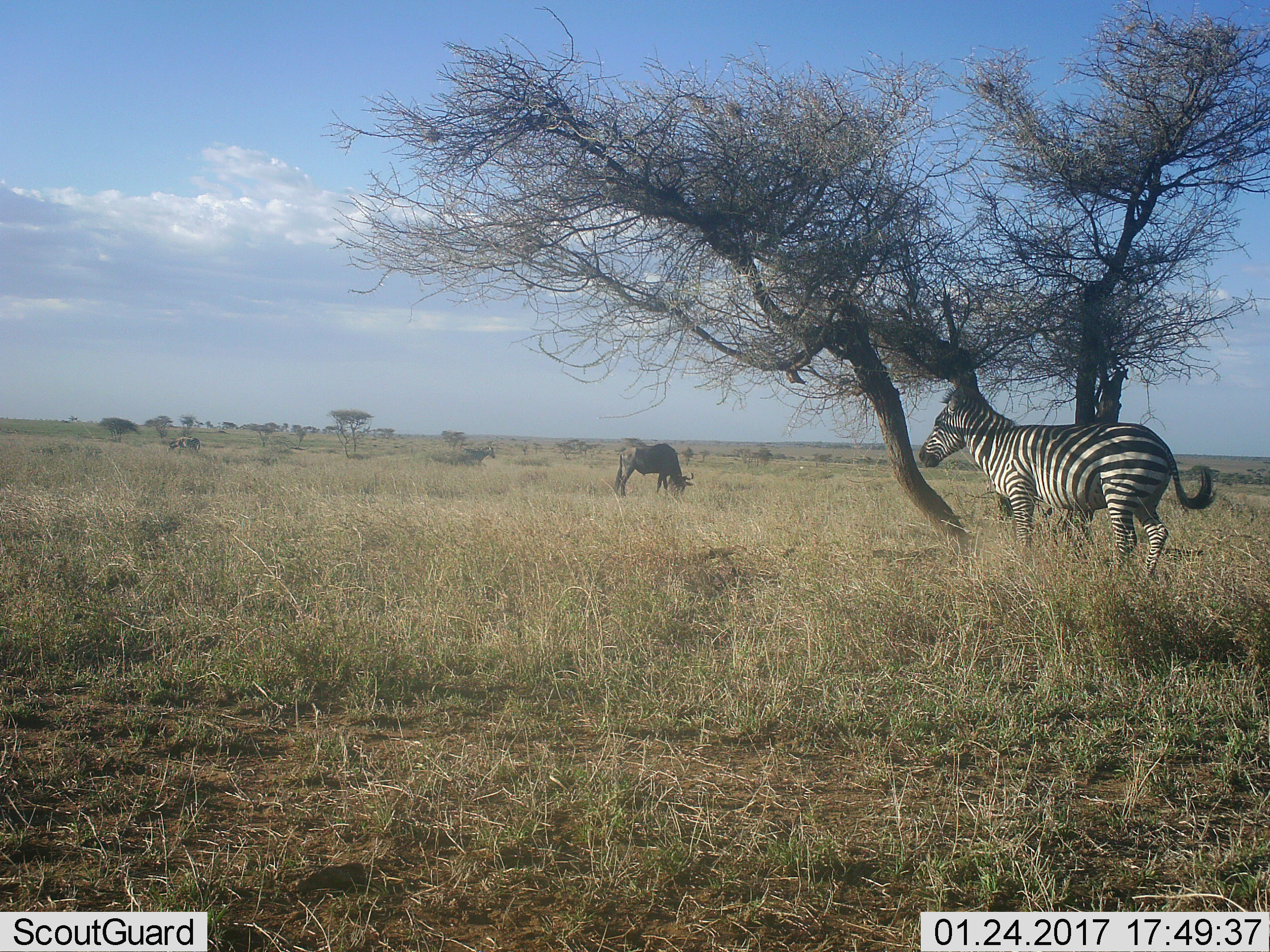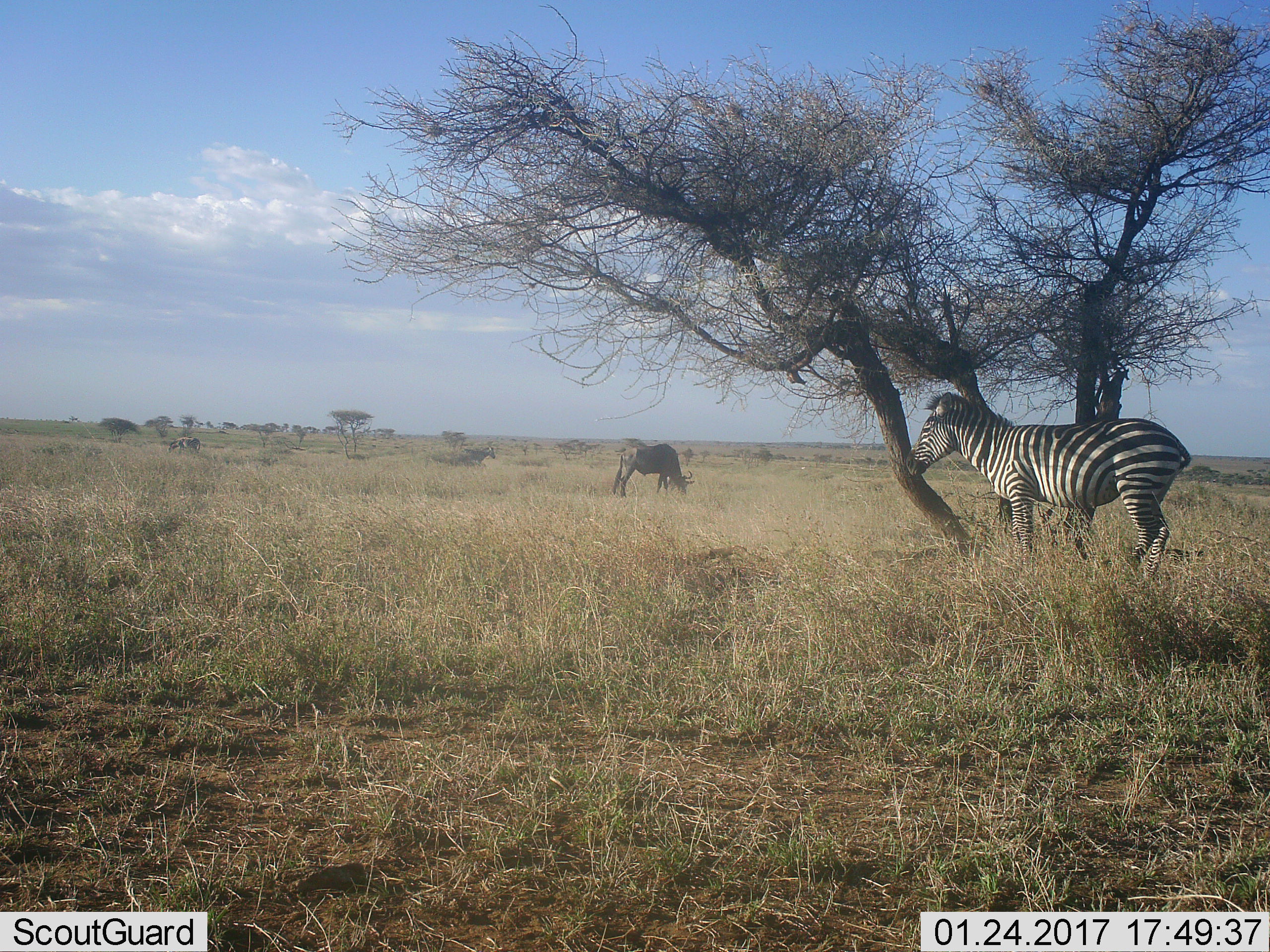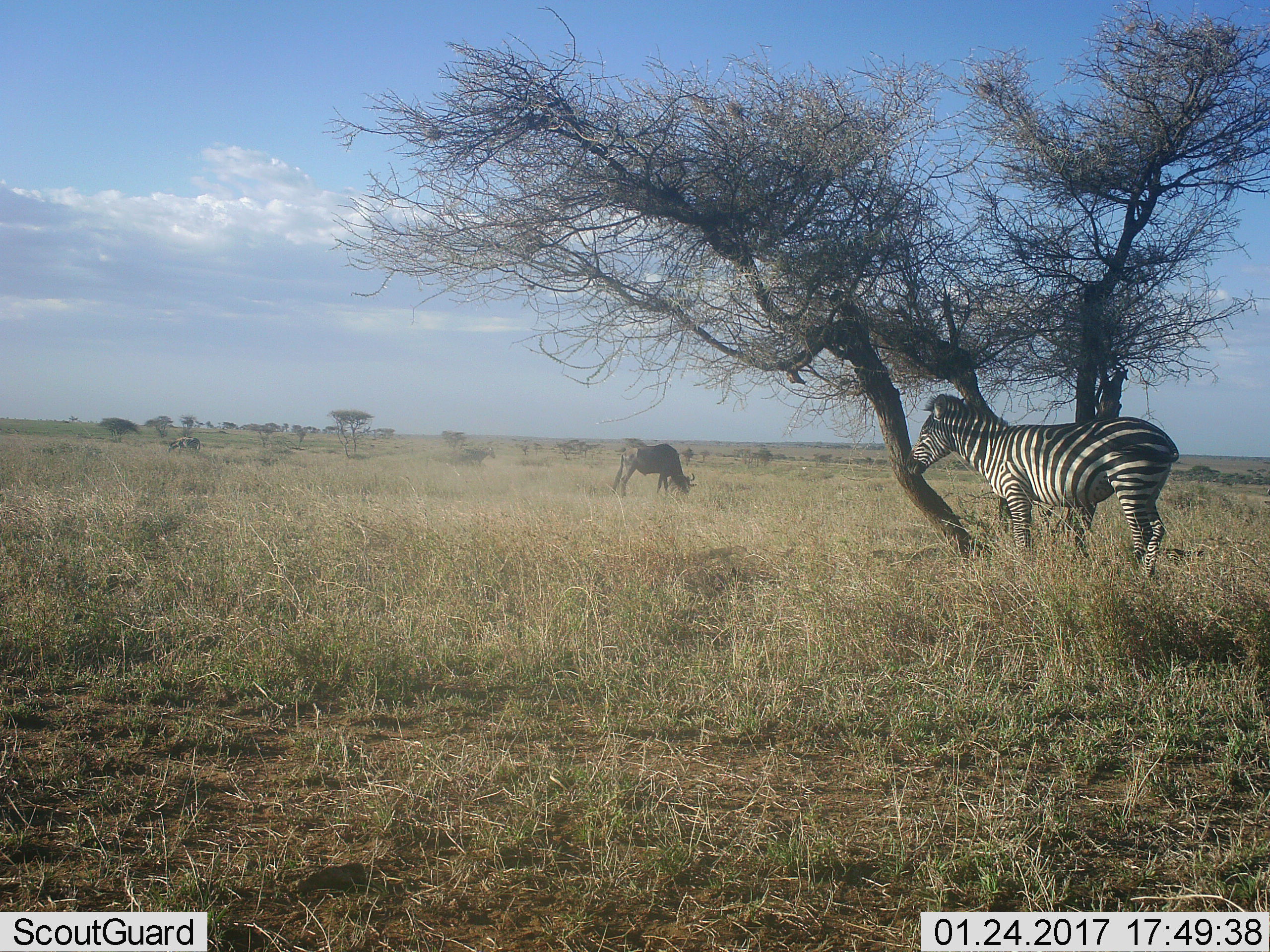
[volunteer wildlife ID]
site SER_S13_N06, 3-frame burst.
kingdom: Animalia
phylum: Chordata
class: Mammalia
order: Artiodactyla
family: Bovidae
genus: Connochaetes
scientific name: Connochaetes taurinus taurinus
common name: blue wildebeest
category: wildebeestblue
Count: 2.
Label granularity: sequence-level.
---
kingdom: Animalia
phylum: Chordata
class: Mammalia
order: Perissodactyla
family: Equidae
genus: Equus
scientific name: Equus quagga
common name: plains zebra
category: zebraplains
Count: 2.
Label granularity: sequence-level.